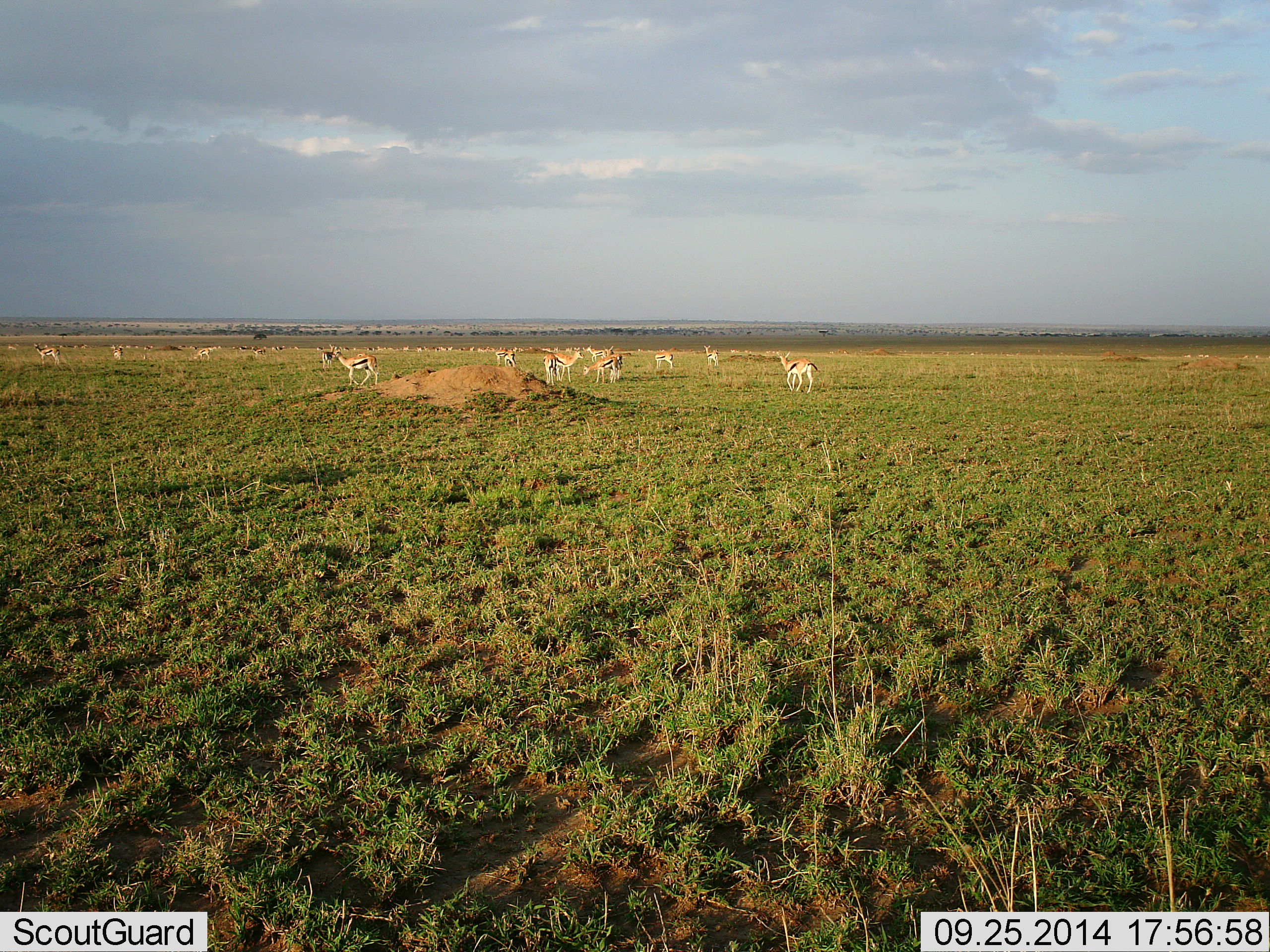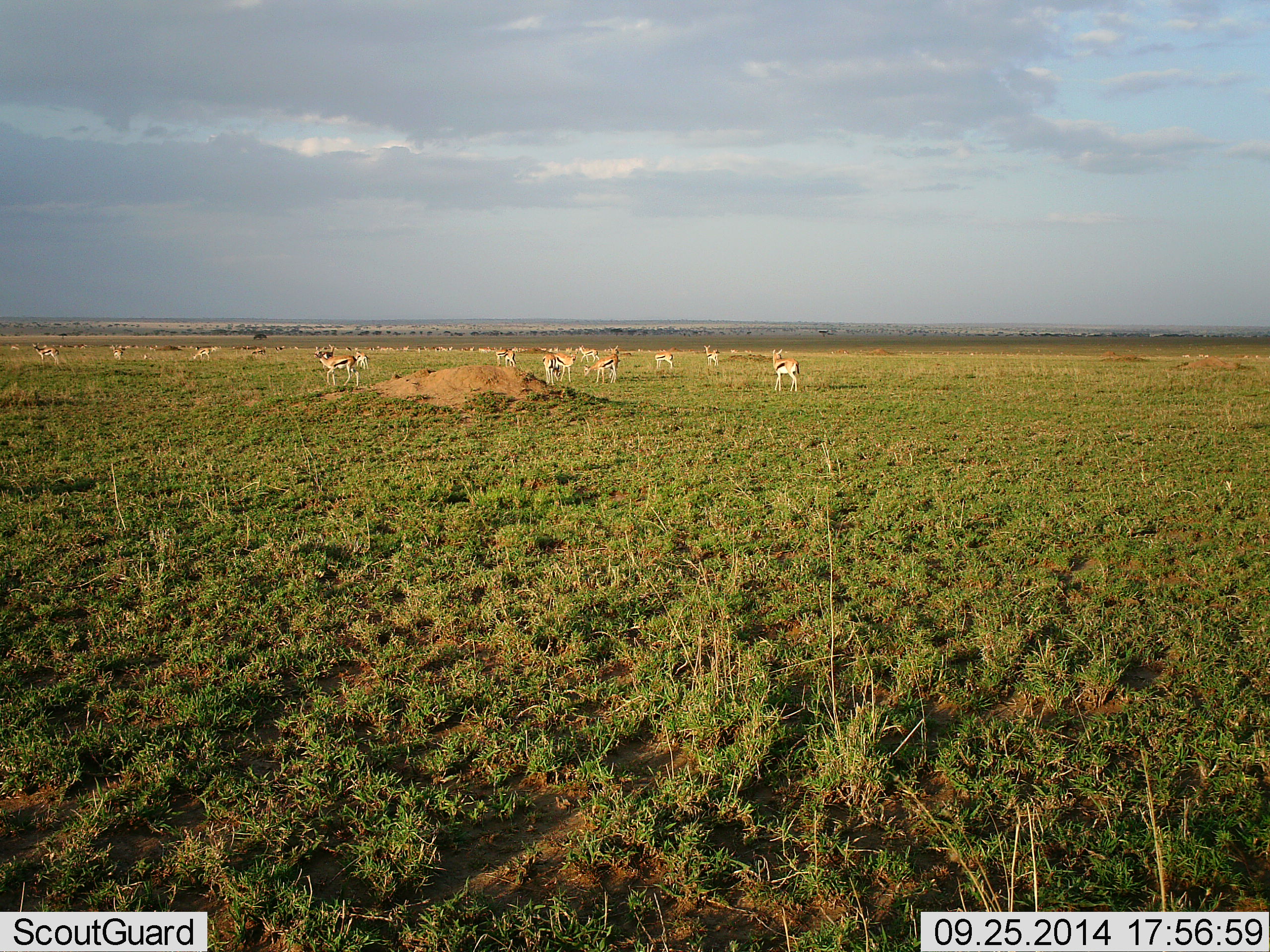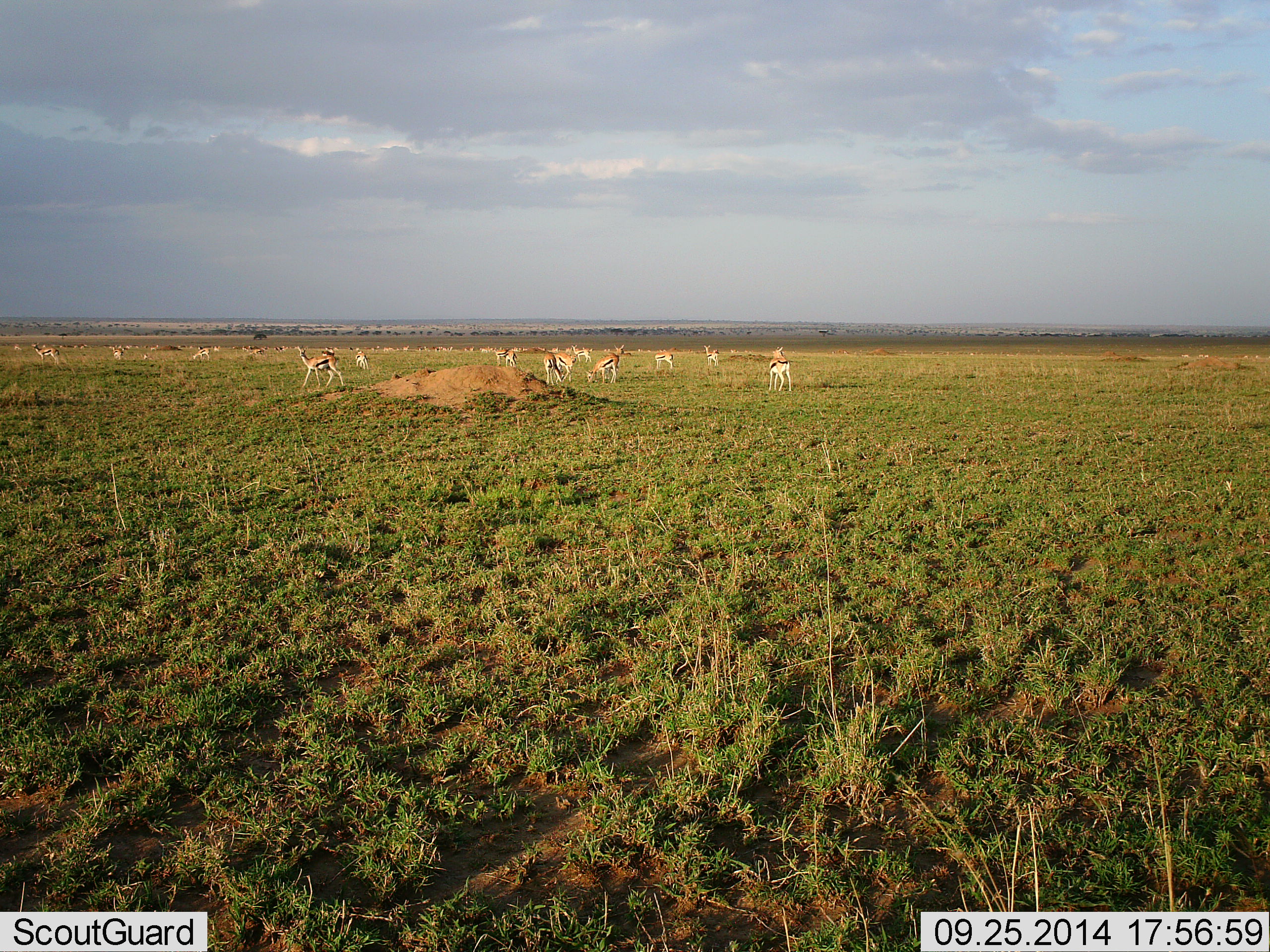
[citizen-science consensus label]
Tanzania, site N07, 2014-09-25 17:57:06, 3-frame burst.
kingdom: Animalia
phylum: Chordata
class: Mammalia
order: Artiodactyla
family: Bovidae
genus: Eudorcas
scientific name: Eudorcas thomsonii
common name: thomson's gazelle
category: gazellethomsons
Gazellethomsons (thomson's gazelle) (Eudorcas thomsonii), count 11-50. Behavior (volunteer vote fractions): standing 70%, resting 10%, moving 80%, interacting 20%. Young present (vote fraction): 0%. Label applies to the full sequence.